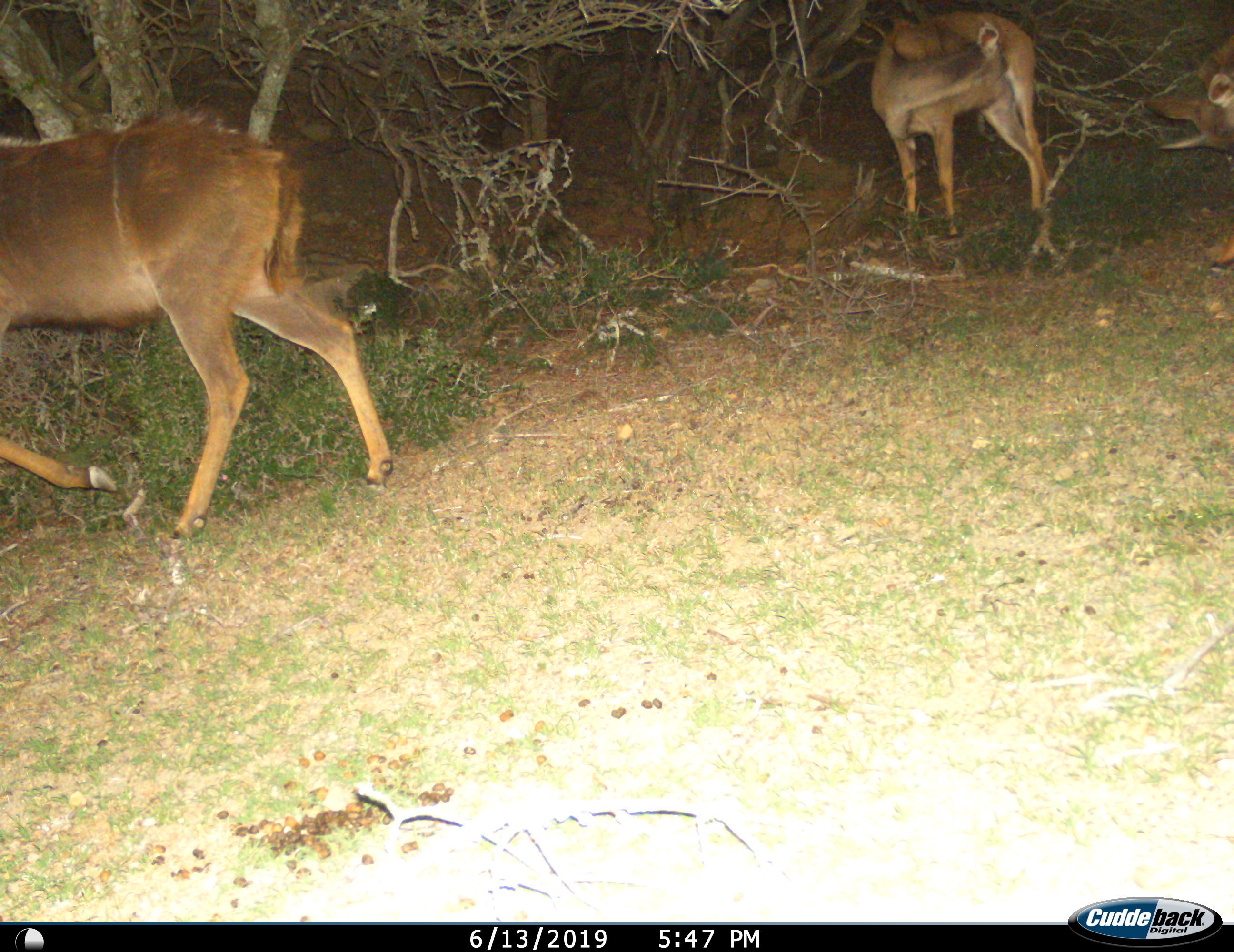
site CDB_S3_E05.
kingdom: Animalia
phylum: Chordata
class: Mammalia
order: Artiodactyla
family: Bovidae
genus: Tragelaphus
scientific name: Tragelaphus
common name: kudu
Kudu (Tragelaphus), count 3. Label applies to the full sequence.